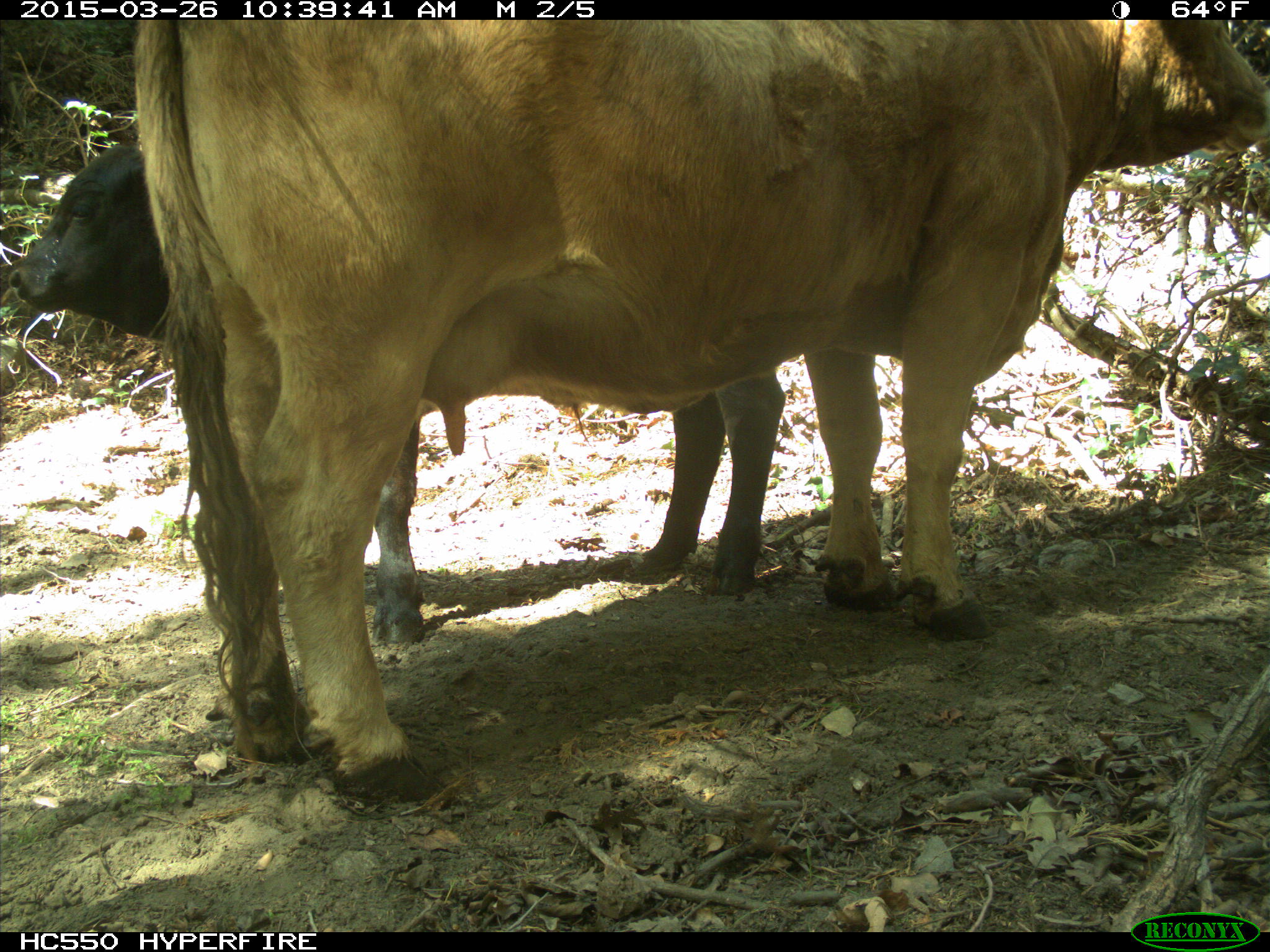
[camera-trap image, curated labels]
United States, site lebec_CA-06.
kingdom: Animalia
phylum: Chordata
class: Mammalia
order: Artiodactyla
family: Bovidae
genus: Bos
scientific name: Bos taurus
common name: domestic cow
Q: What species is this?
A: Bos taurus (domestic cow).